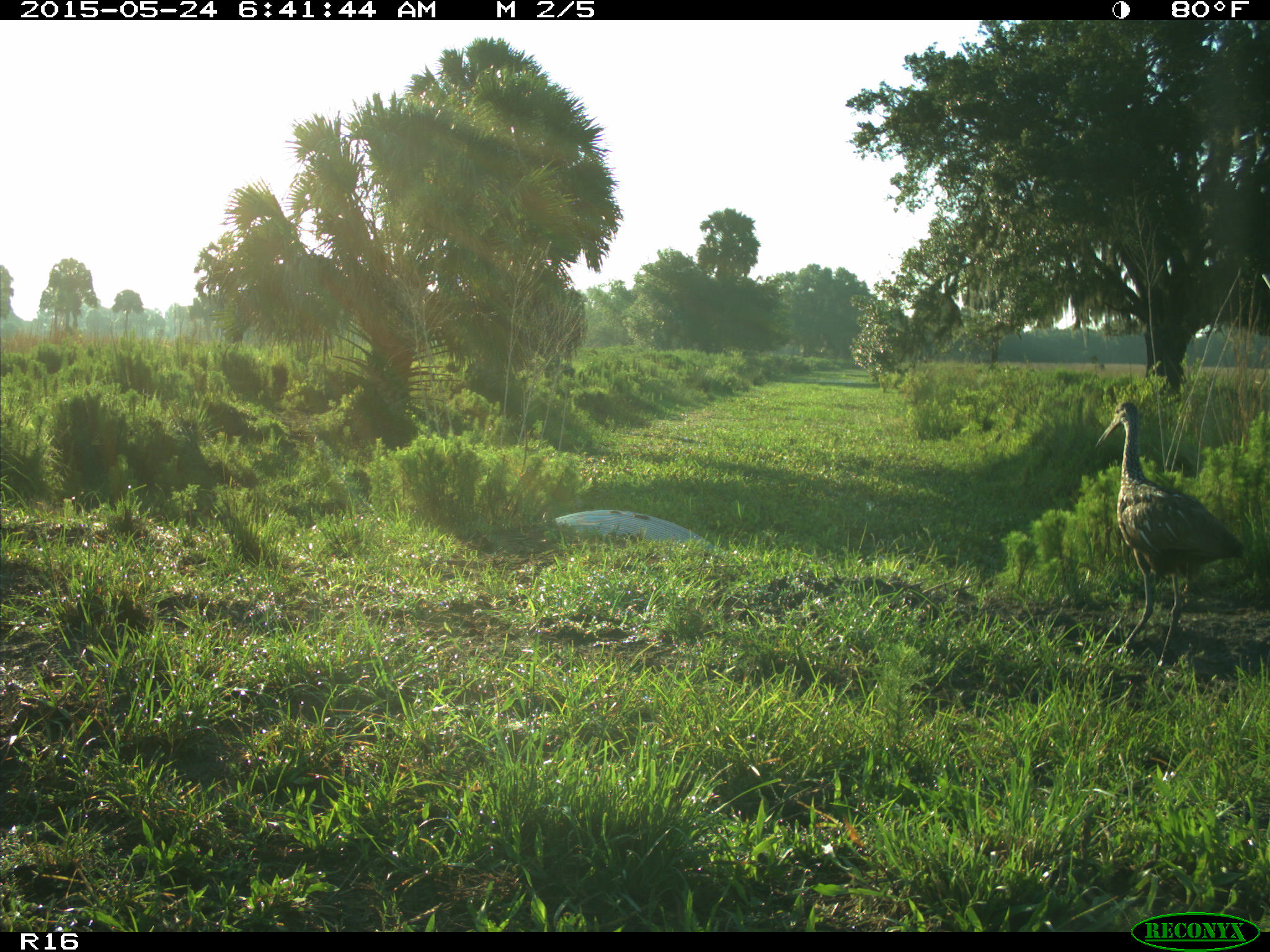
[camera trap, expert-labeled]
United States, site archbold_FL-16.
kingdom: Animalia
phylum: Chordata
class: Aves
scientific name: Aves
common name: birds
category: unidentified bird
Unidentified bird (birds) (Aves).